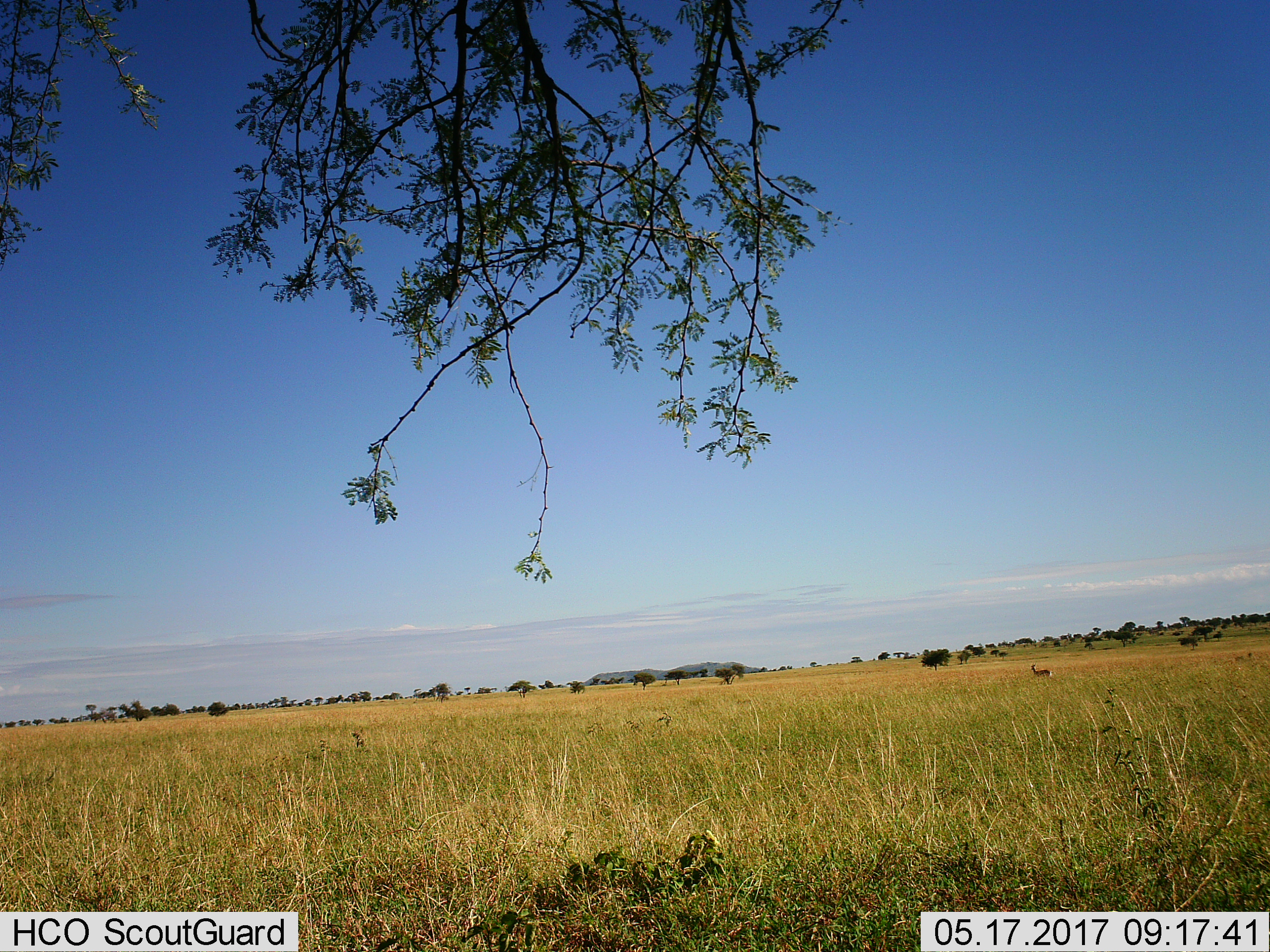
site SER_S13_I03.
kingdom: Animalia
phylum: Chordata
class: Mammalia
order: Artiodactyla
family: Bovidae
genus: Eudorcas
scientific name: Eudorcas thomsonii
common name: thomson's gazelle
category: gazellethomsons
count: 1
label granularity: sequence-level